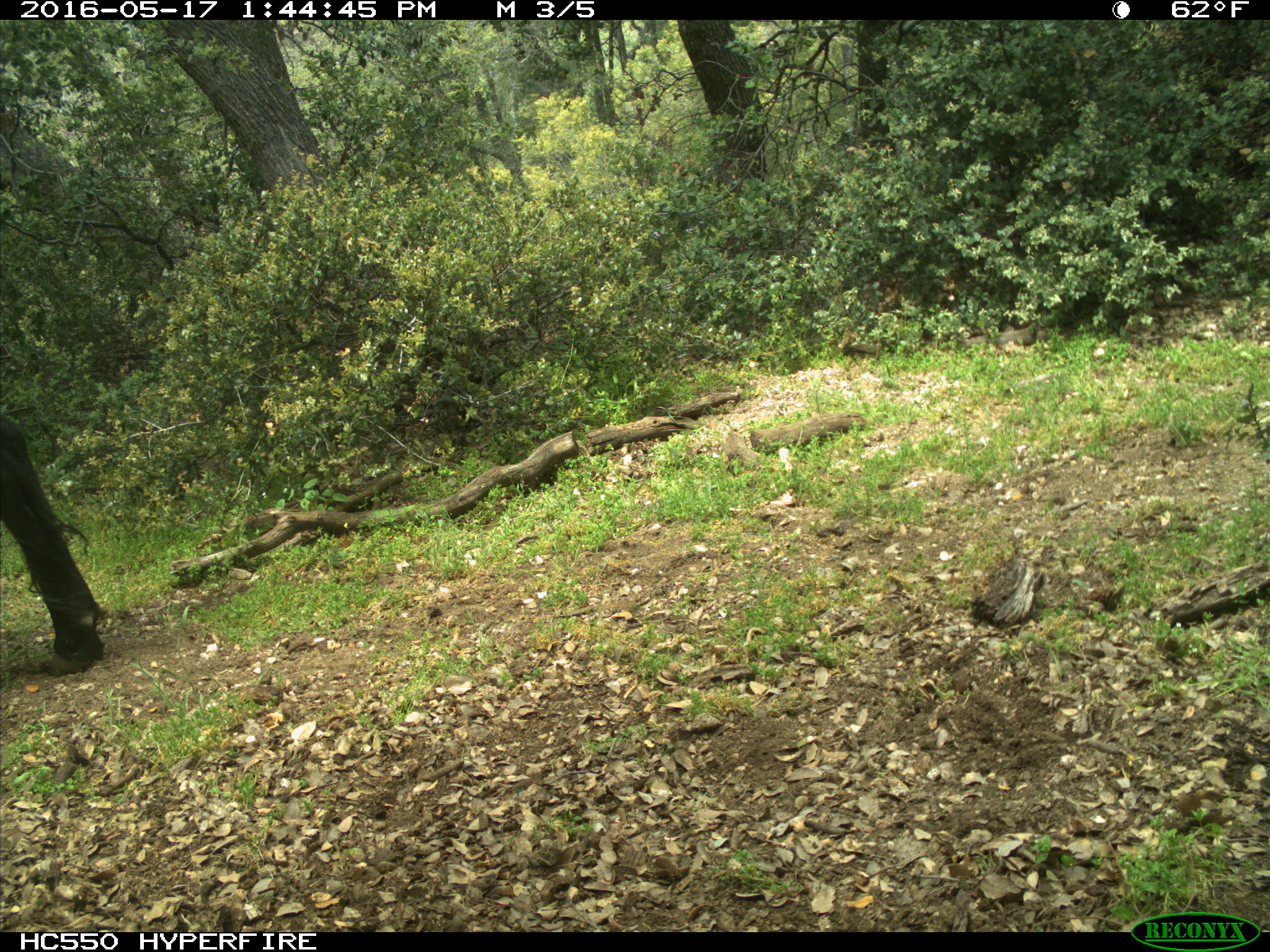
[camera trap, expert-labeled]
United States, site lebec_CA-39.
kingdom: Animalia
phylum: Chordata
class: Mammalia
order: Artiodactyla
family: Bovidae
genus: Bos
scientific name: Bos taurus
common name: domestic cow